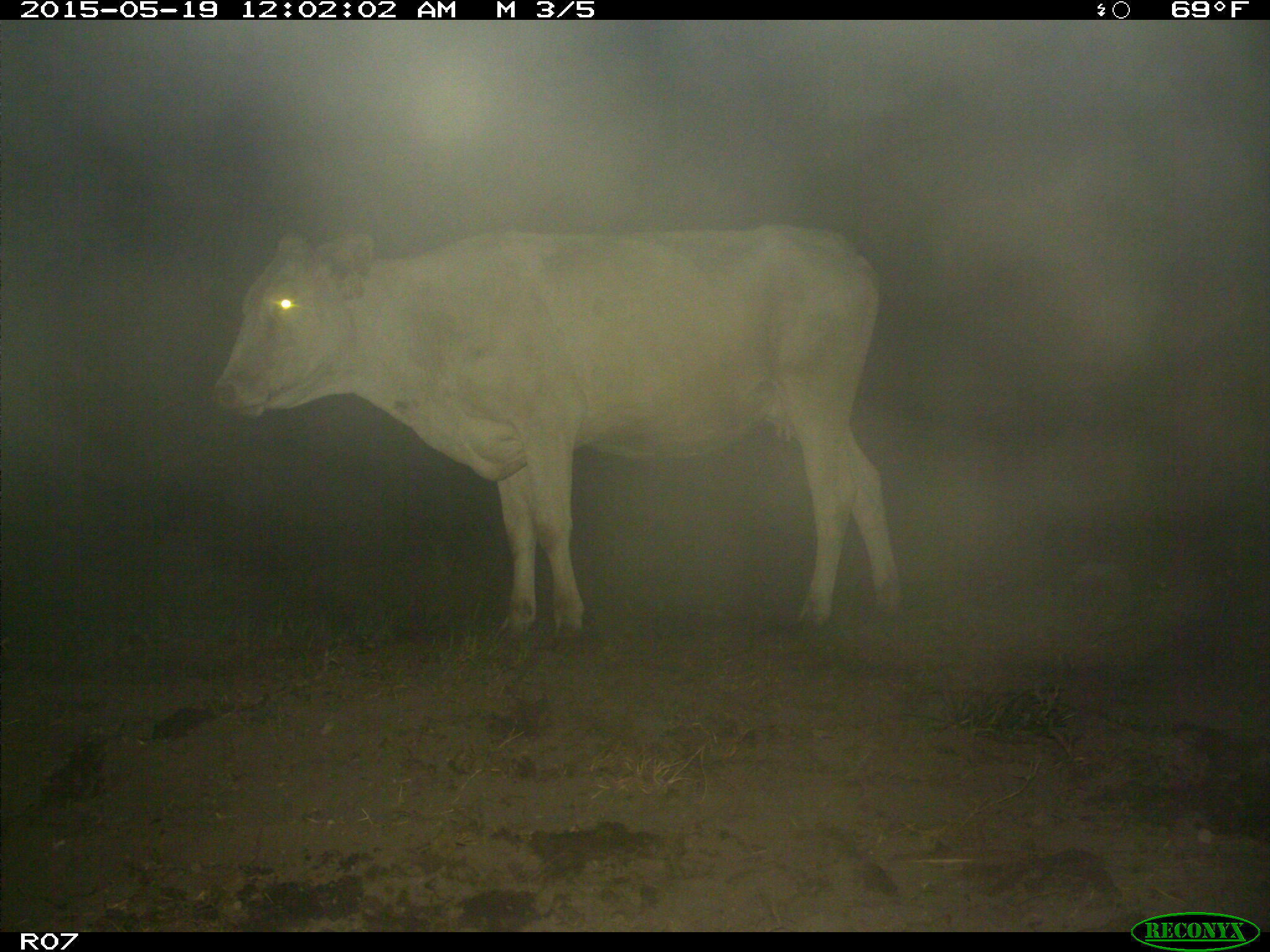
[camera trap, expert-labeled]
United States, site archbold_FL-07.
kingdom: Animalia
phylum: Chordata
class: Mammalia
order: Artiodactyla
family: Bovidae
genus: Bos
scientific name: Bos taurus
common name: domestic cow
Bos taurus (domestic cow).